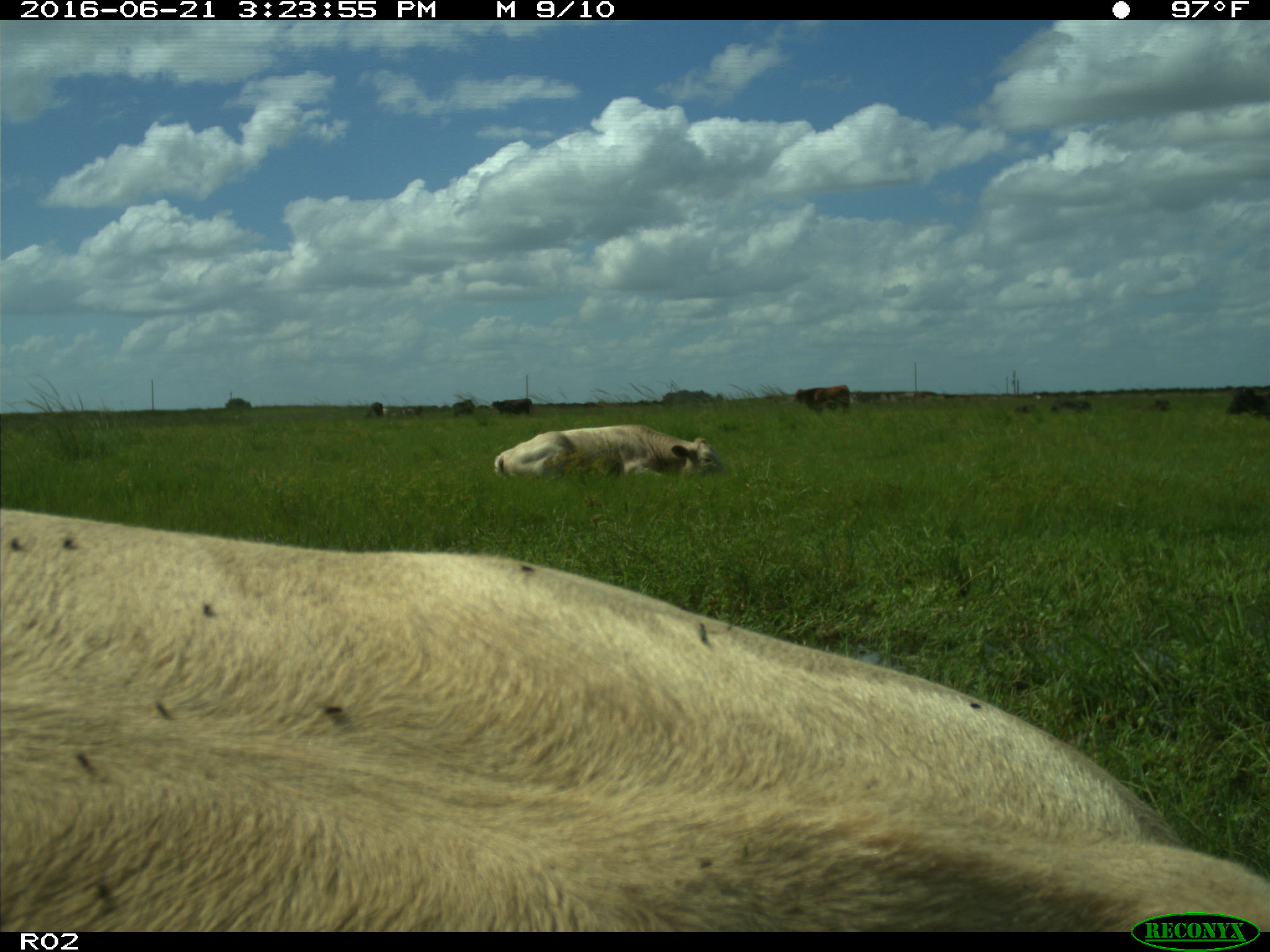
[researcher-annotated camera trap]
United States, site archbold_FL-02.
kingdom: Animalia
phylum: Chordata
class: Mammalia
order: Artiodactyla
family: Bovidae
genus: Bos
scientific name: Bos taurus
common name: domestic cow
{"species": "Bos taurus (domestic cow)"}